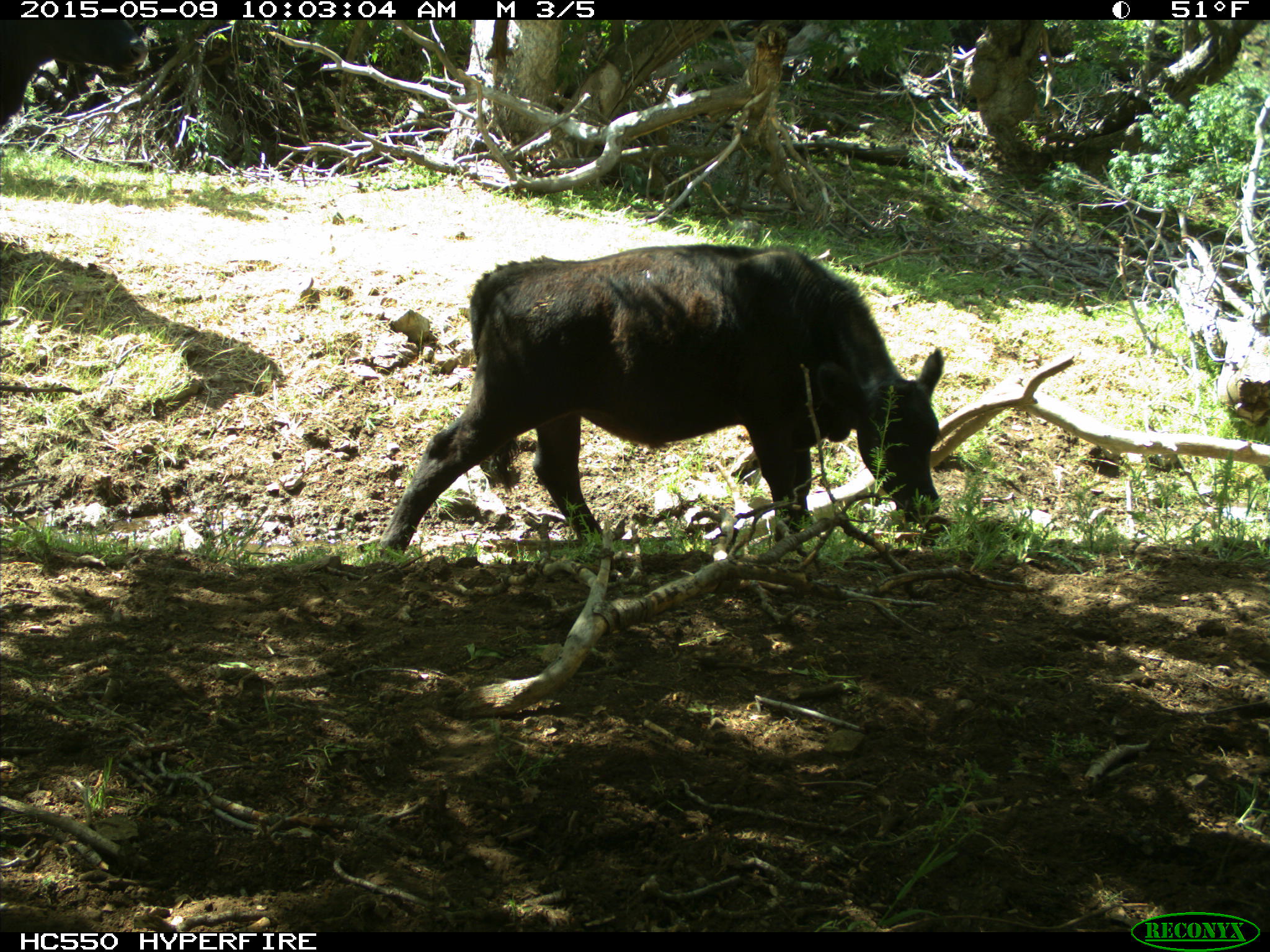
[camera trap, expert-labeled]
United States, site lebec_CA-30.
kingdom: Animalia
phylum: Chordata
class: Mammalia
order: Artiodactyla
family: Bovidae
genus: Bos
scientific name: Bos taurus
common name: domestic cow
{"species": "Bos taurus (domestic cow)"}